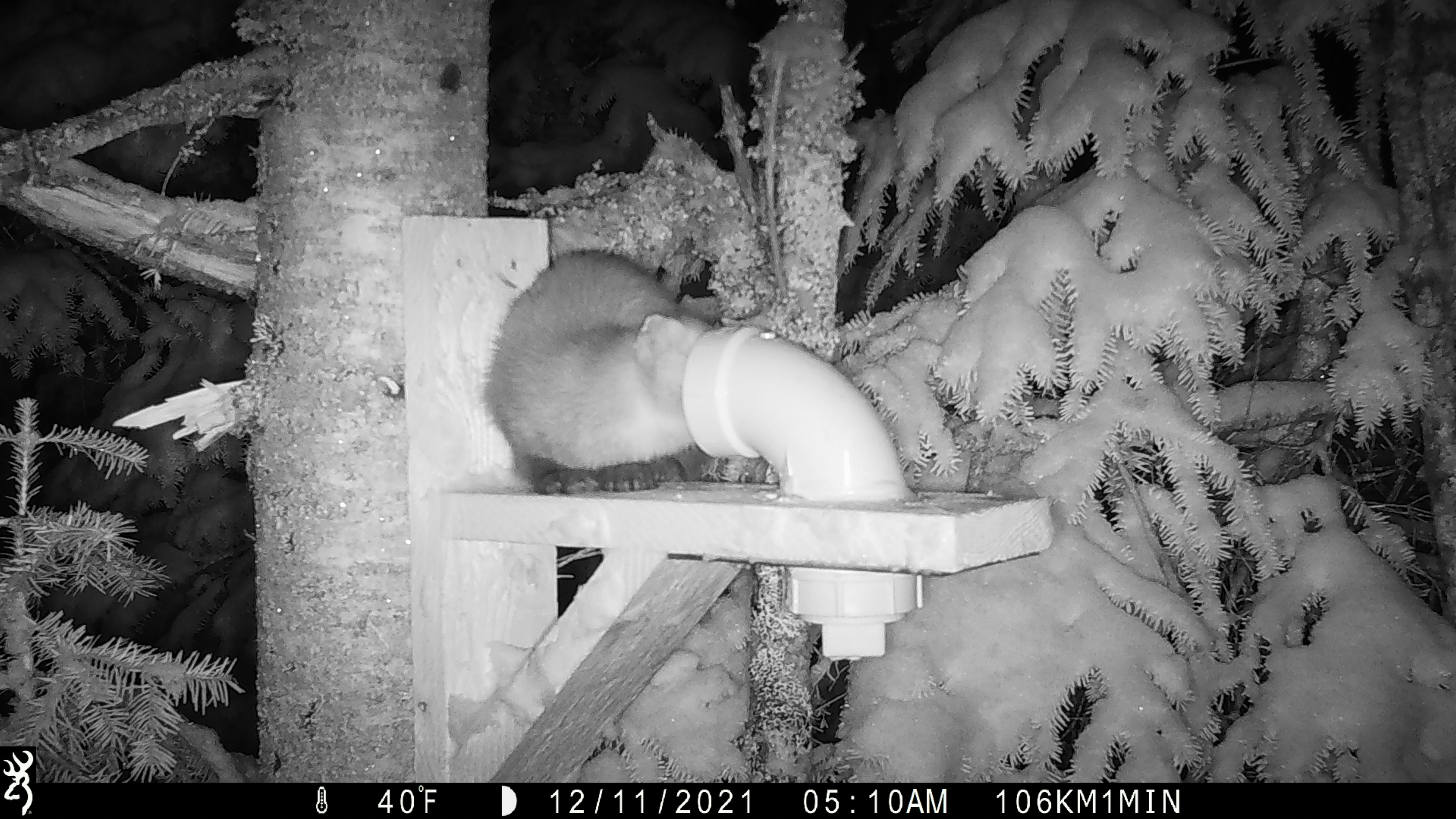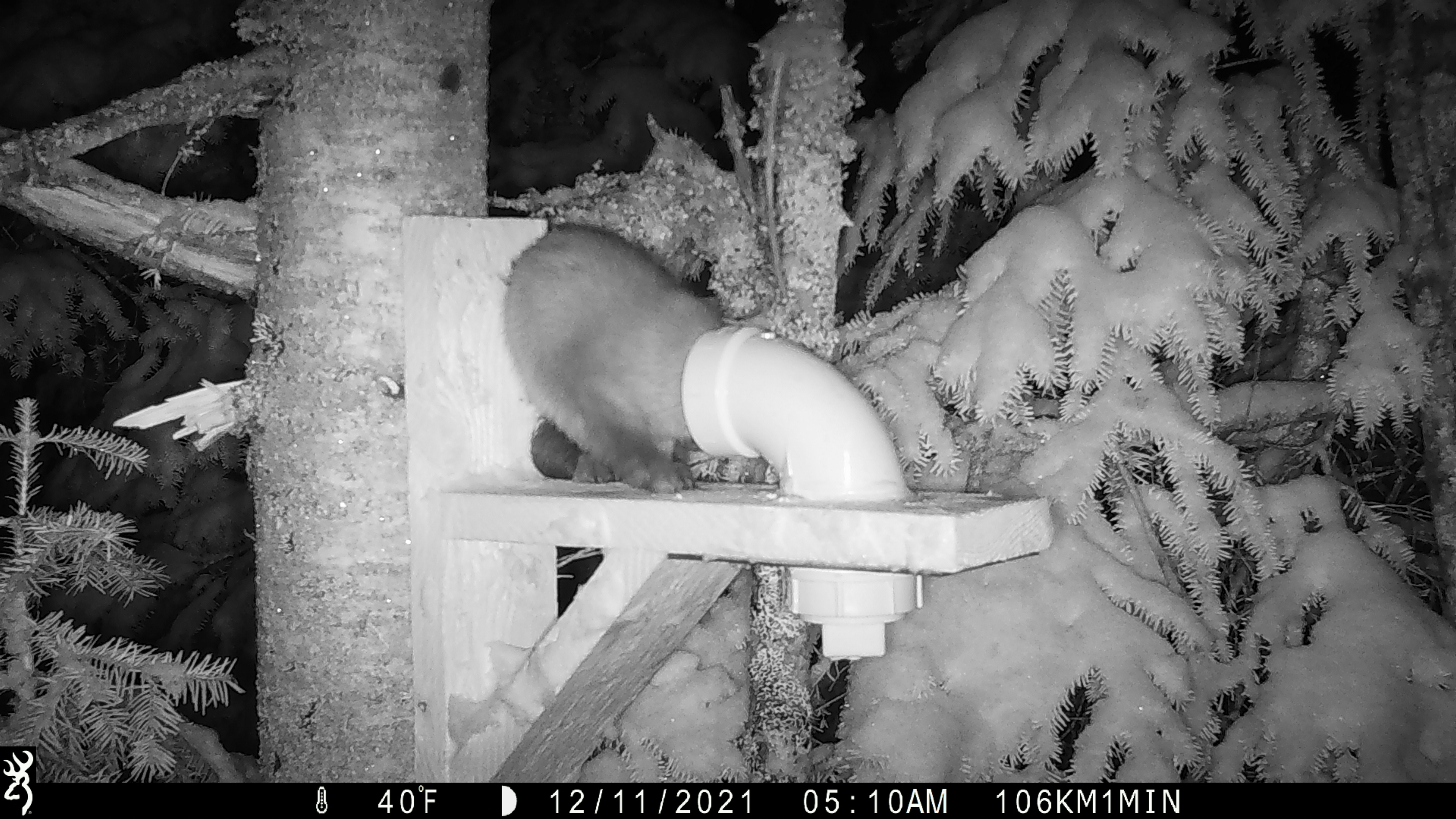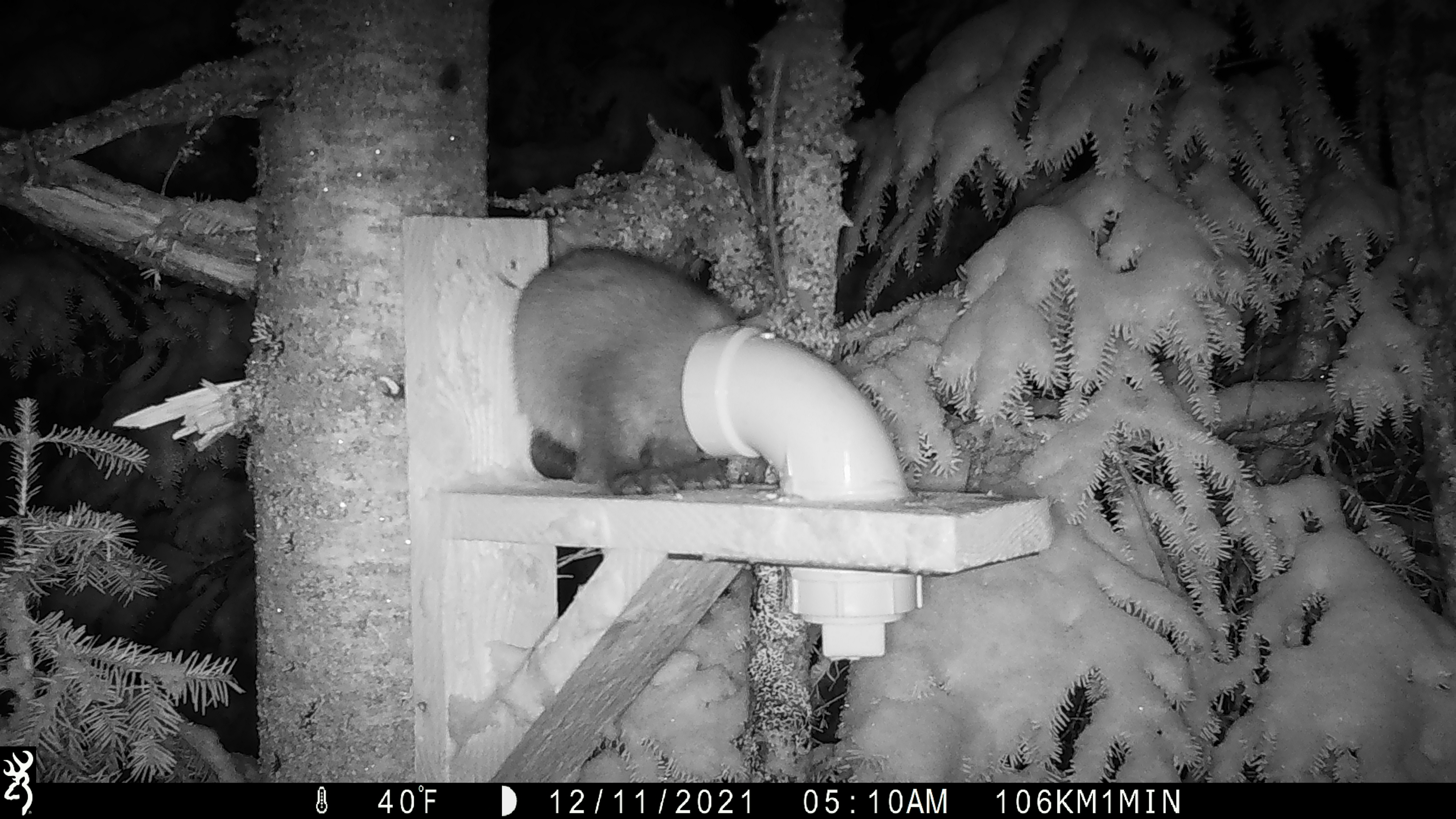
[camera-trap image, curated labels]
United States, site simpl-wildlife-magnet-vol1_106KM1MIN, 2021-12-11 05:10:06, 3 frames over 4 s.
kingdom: Animalia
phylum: Chordata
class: Mammalia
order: Carnivora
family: Mustelidae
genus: Martes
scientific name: Martes americana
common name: american marten